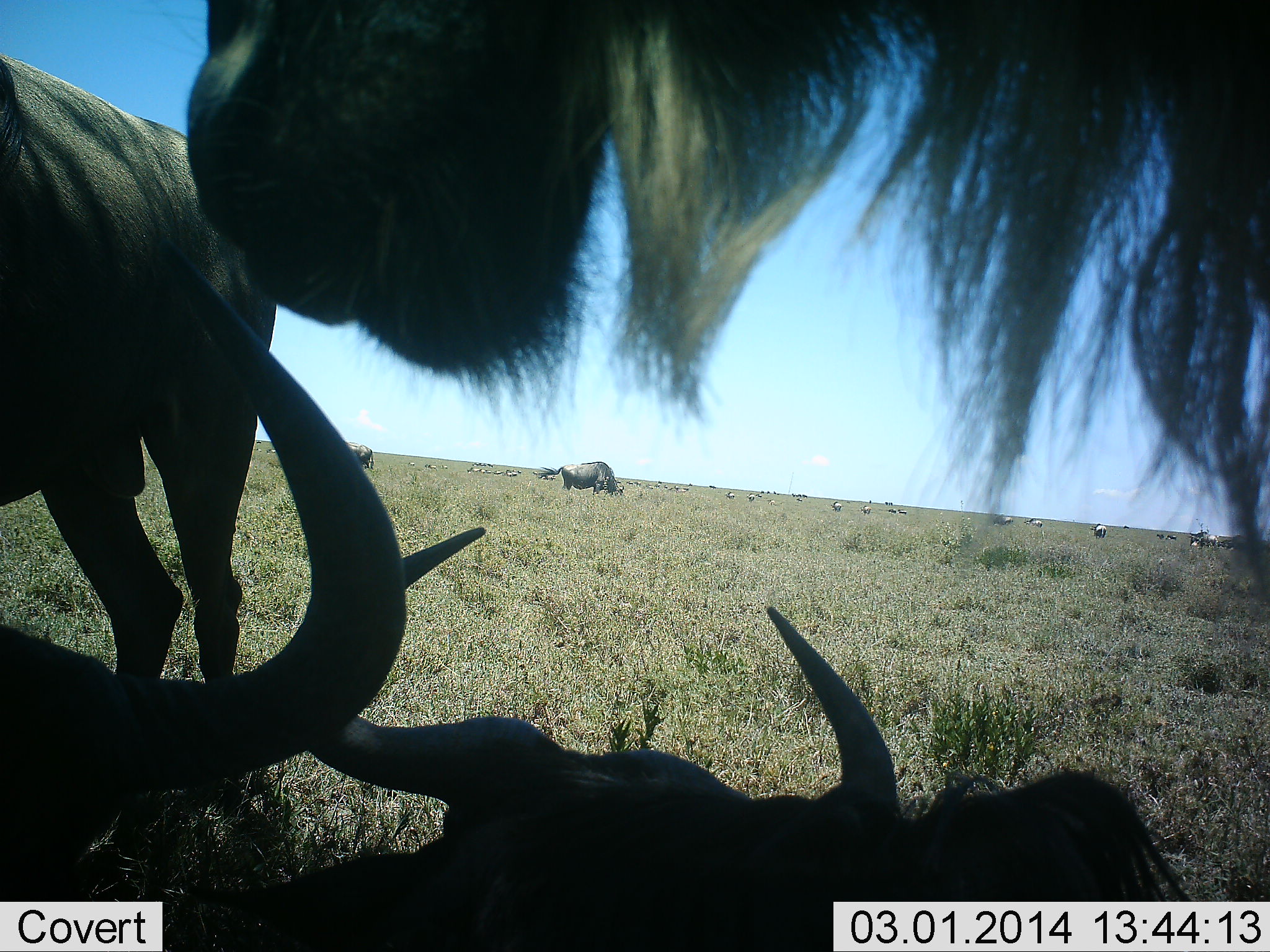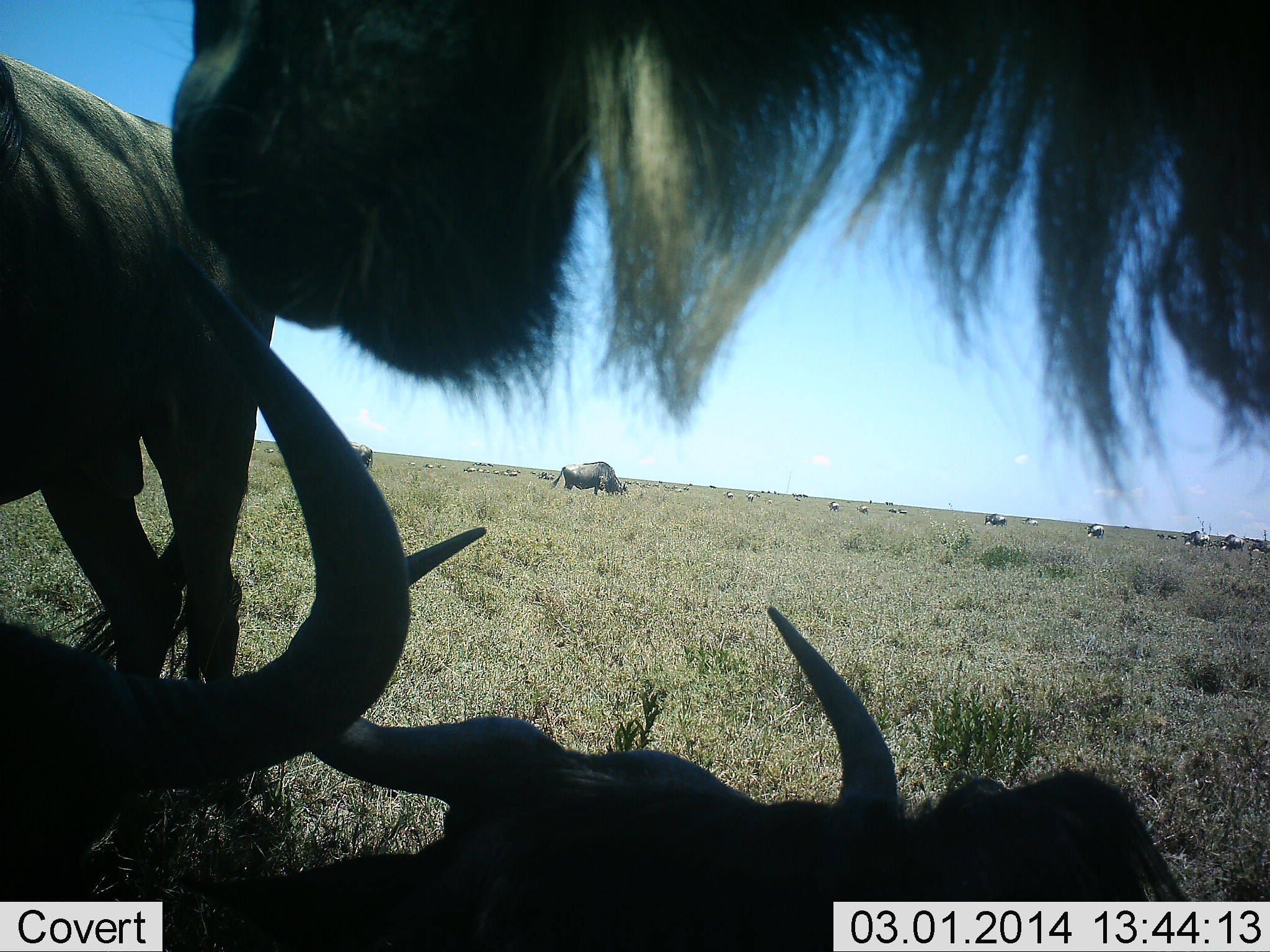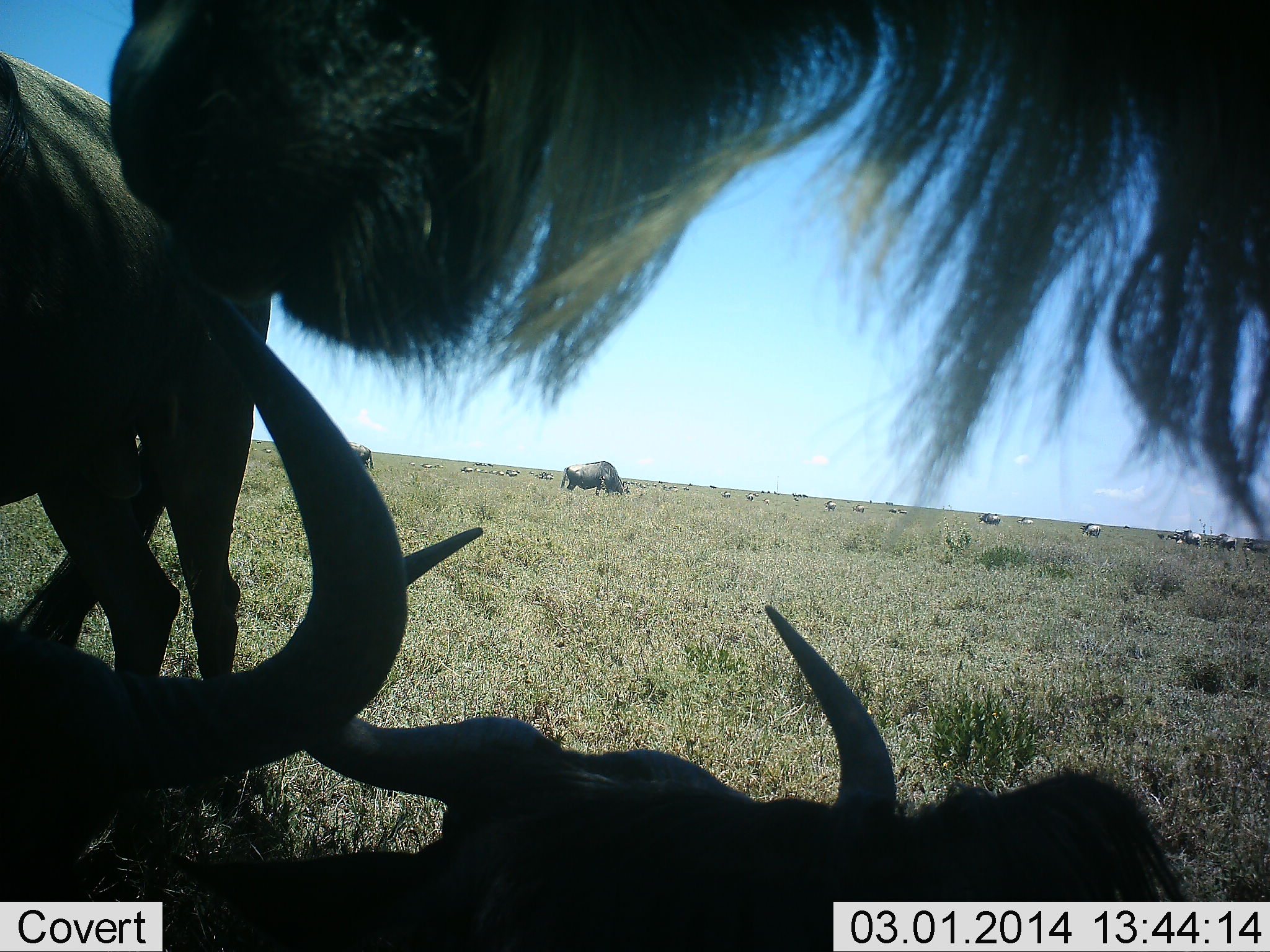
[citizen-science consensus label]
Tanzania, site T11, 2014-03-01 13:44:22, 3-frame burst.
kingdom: Animalia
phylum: Chordata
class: Mammalia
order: Artiodactyla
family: Bovidae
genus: Connochaetes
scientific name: Connochaetes taurinus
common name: blue wildebeest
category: wildebeest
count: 11-50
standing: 83%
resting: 100%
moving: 17%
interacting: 8%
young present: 0%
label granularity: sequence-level